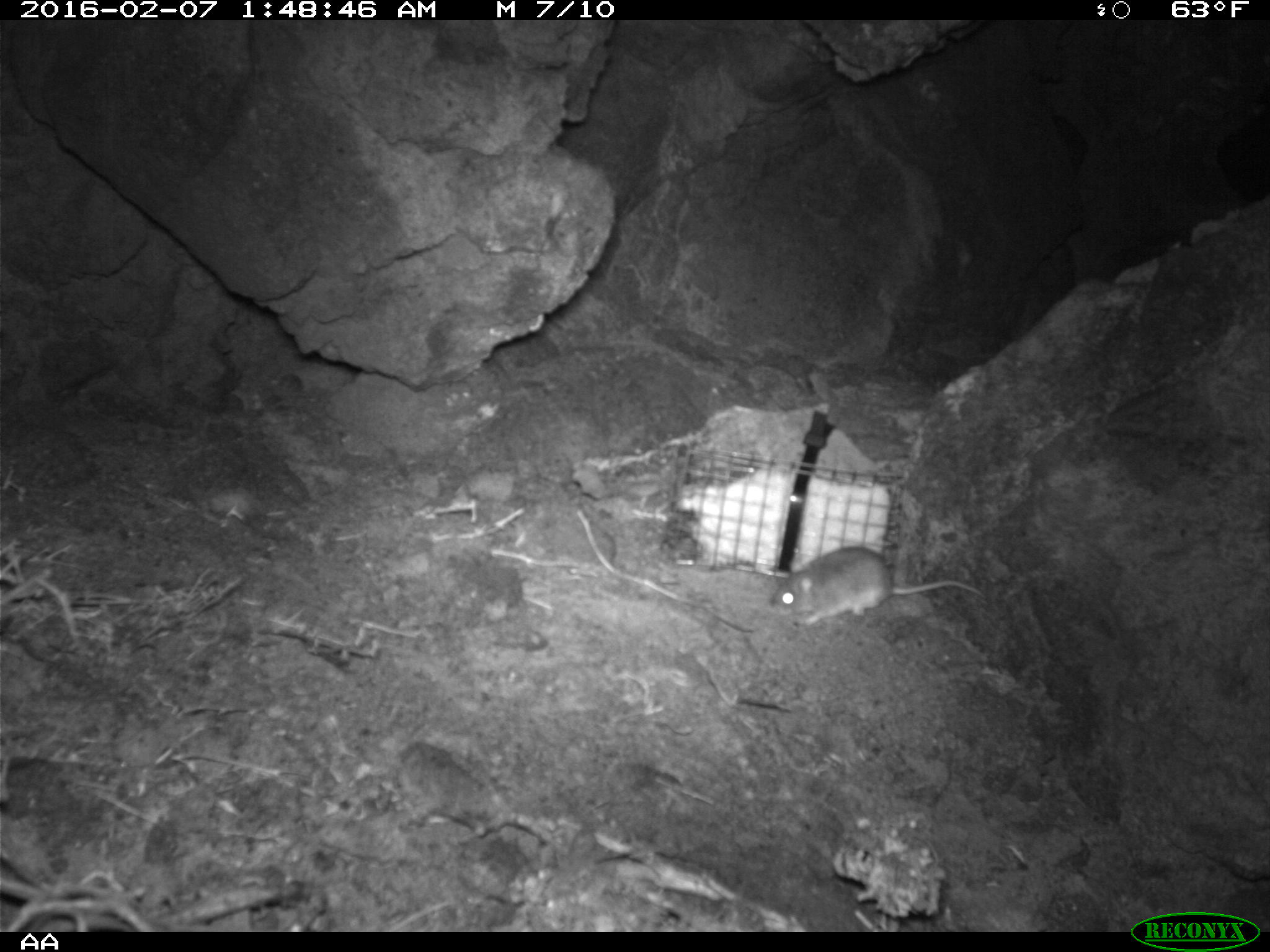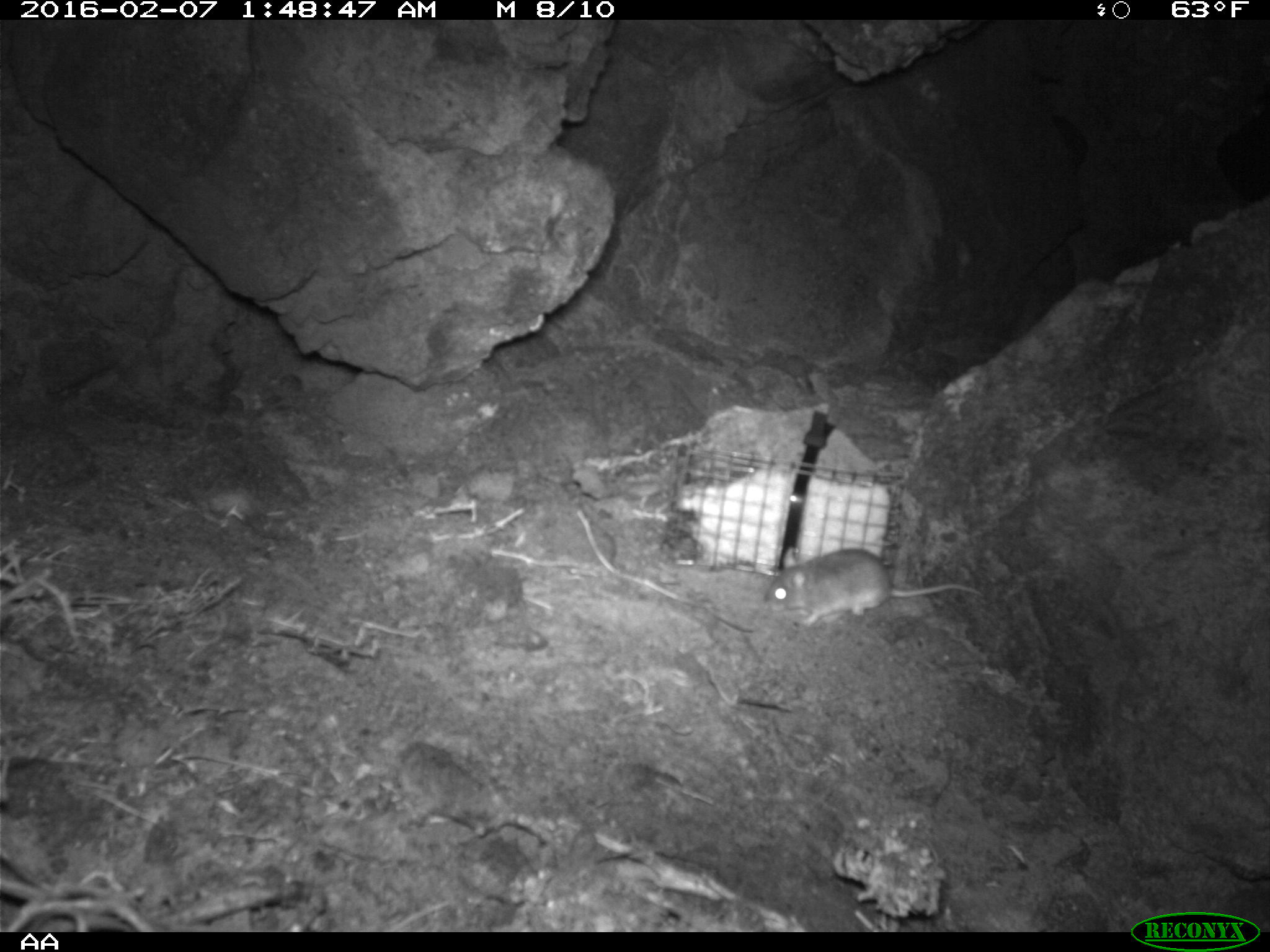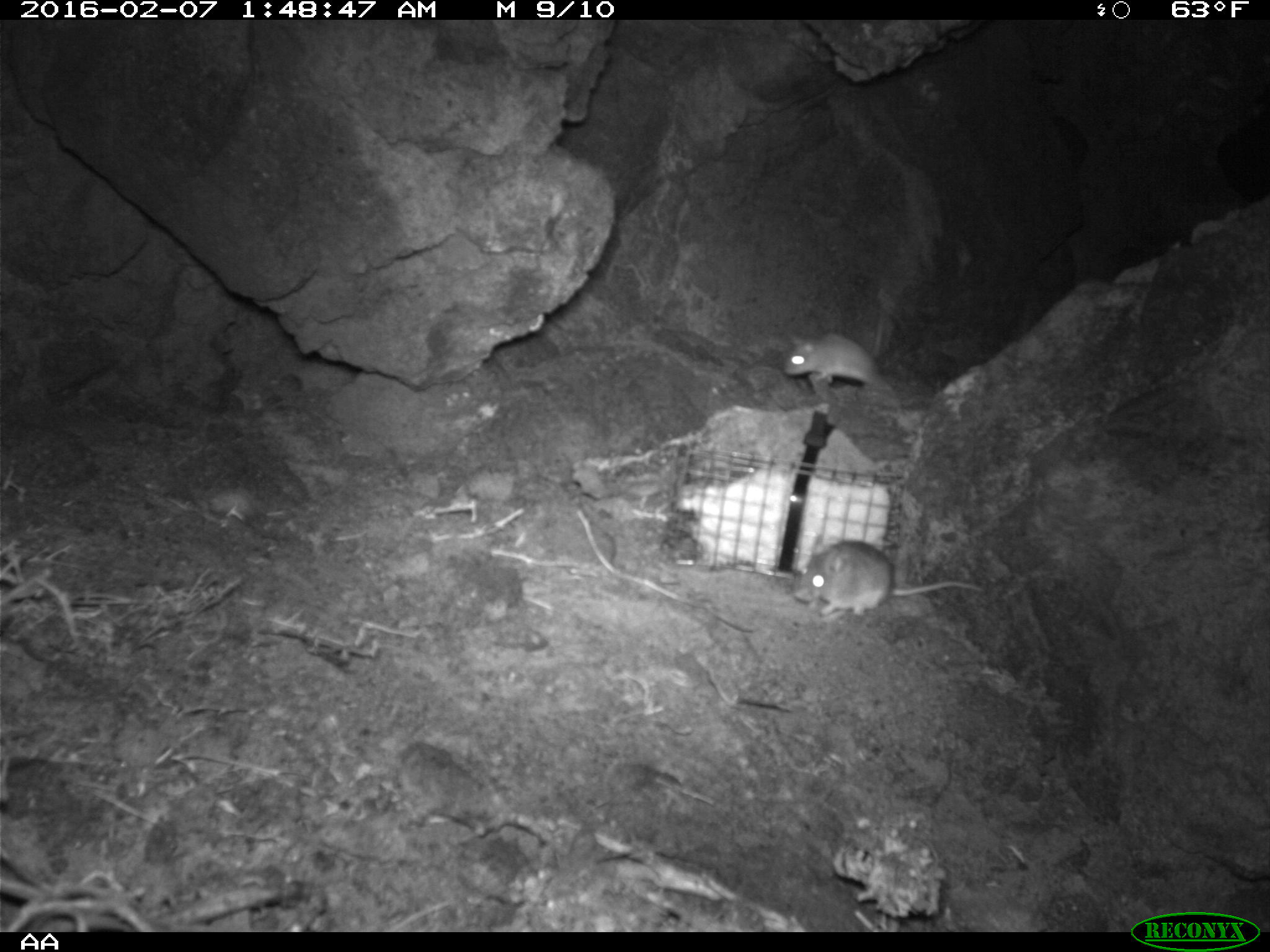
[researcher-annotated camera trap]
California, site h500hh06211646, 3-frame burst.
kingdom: Animalia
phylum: Chordata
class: Mammalia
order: Rodentia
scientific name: Rodentia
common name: rodent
Rodent (Rodentia).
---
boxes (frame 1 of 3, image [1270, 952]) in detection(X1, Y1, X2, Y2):
rodent: detection(767, 544, 985, 625)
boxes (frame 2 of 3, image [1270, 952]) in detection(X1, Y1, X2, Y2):
rodent: detection(762, 548, 990, 622)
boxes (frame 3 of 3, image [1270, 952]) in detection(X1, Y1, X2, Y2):
rodent: detection(794, 540, 984, 614)